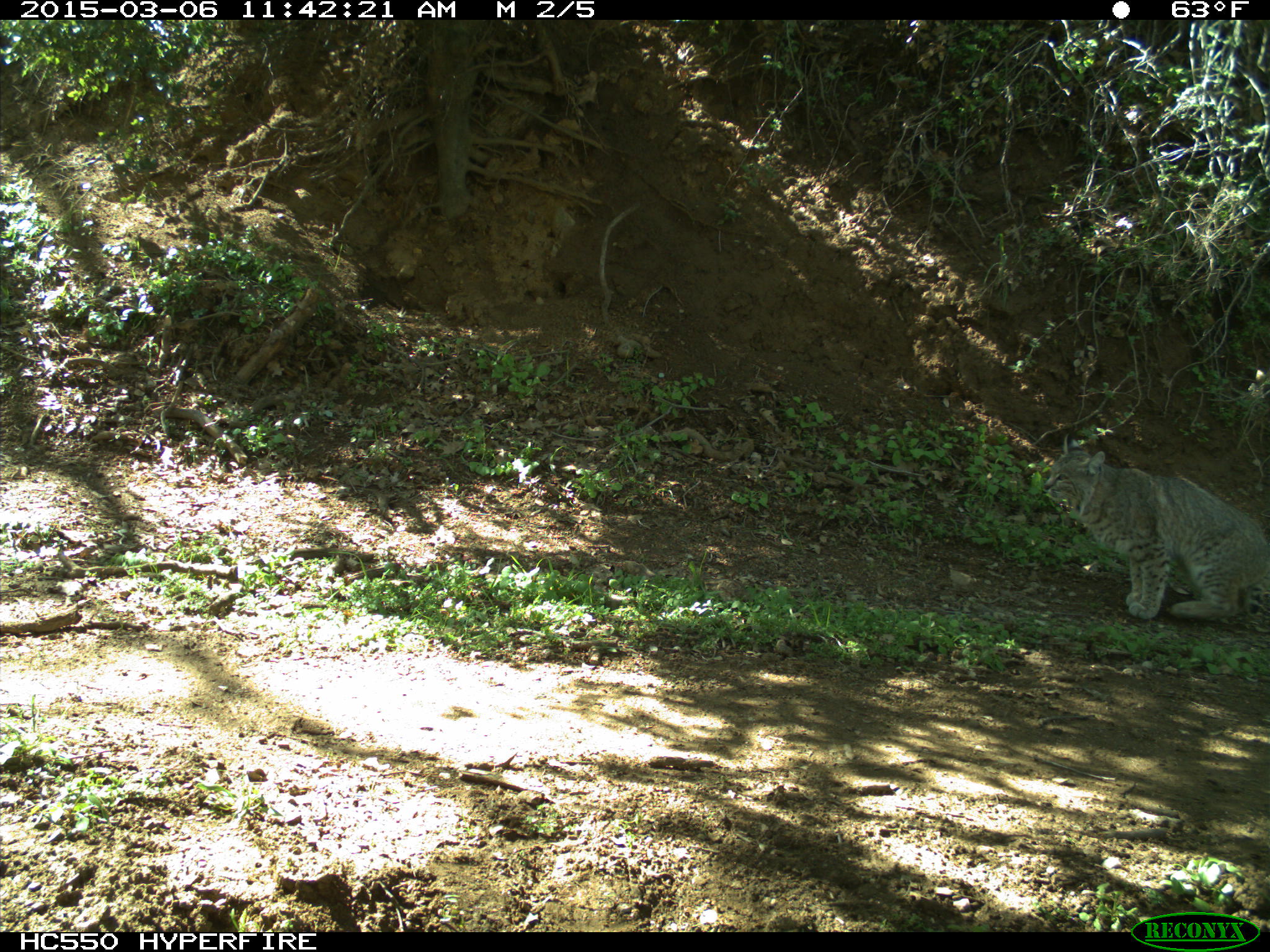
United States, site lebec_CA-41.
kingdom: Animalia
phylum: Chordata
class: Mammalia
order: Carnivora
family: Felidae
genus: Lynx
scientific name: Lynx rufus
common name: bobcat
Lynx rufus (bobcat).